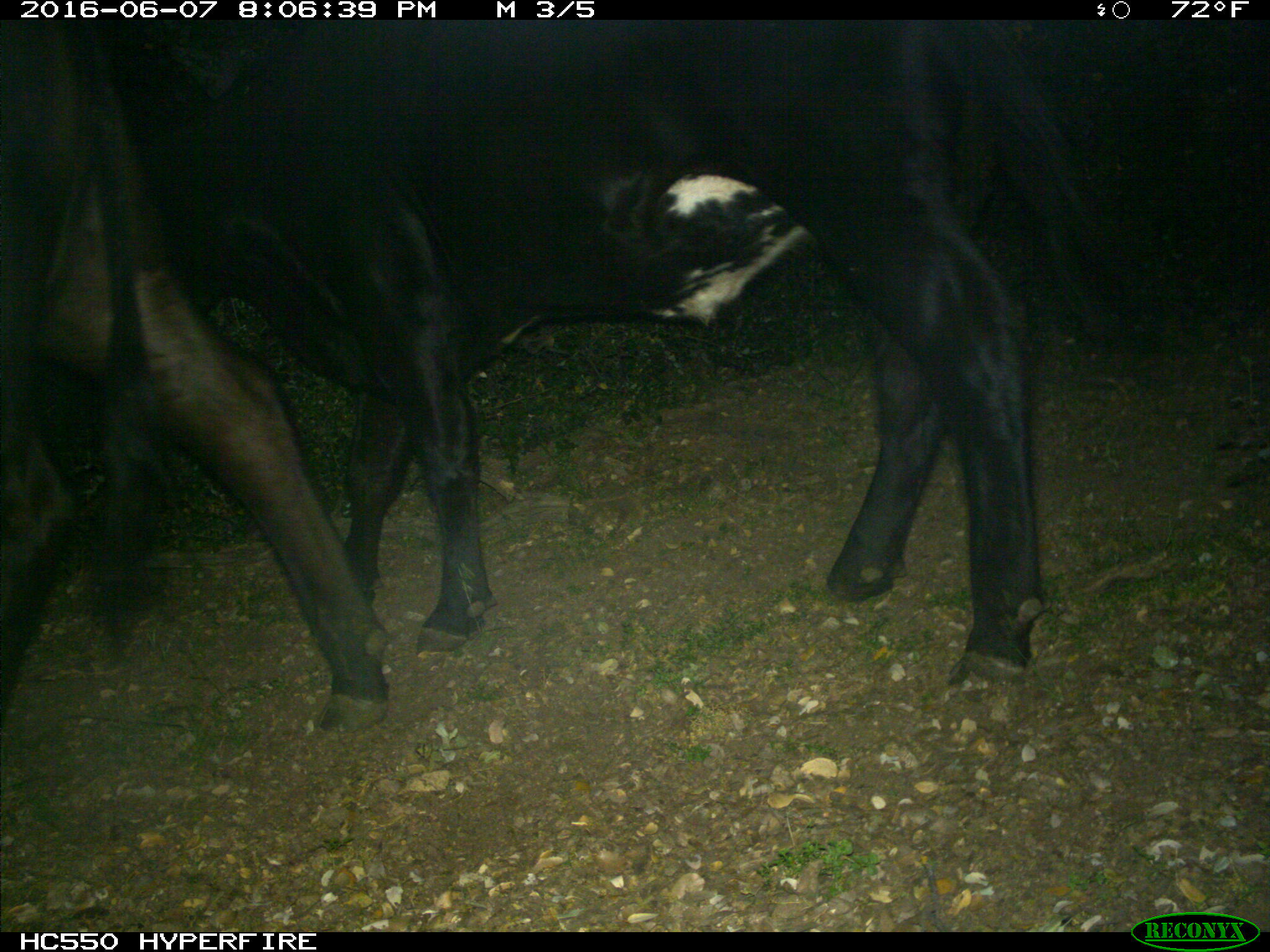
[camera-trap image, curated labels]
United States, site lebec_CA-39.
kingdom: Animalia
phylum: Chordata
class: Mammalia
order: Artiodactyla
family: Bovidae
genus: Bos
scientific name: Bos taurus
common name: domestic cow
Bos taurus (domestic cow).